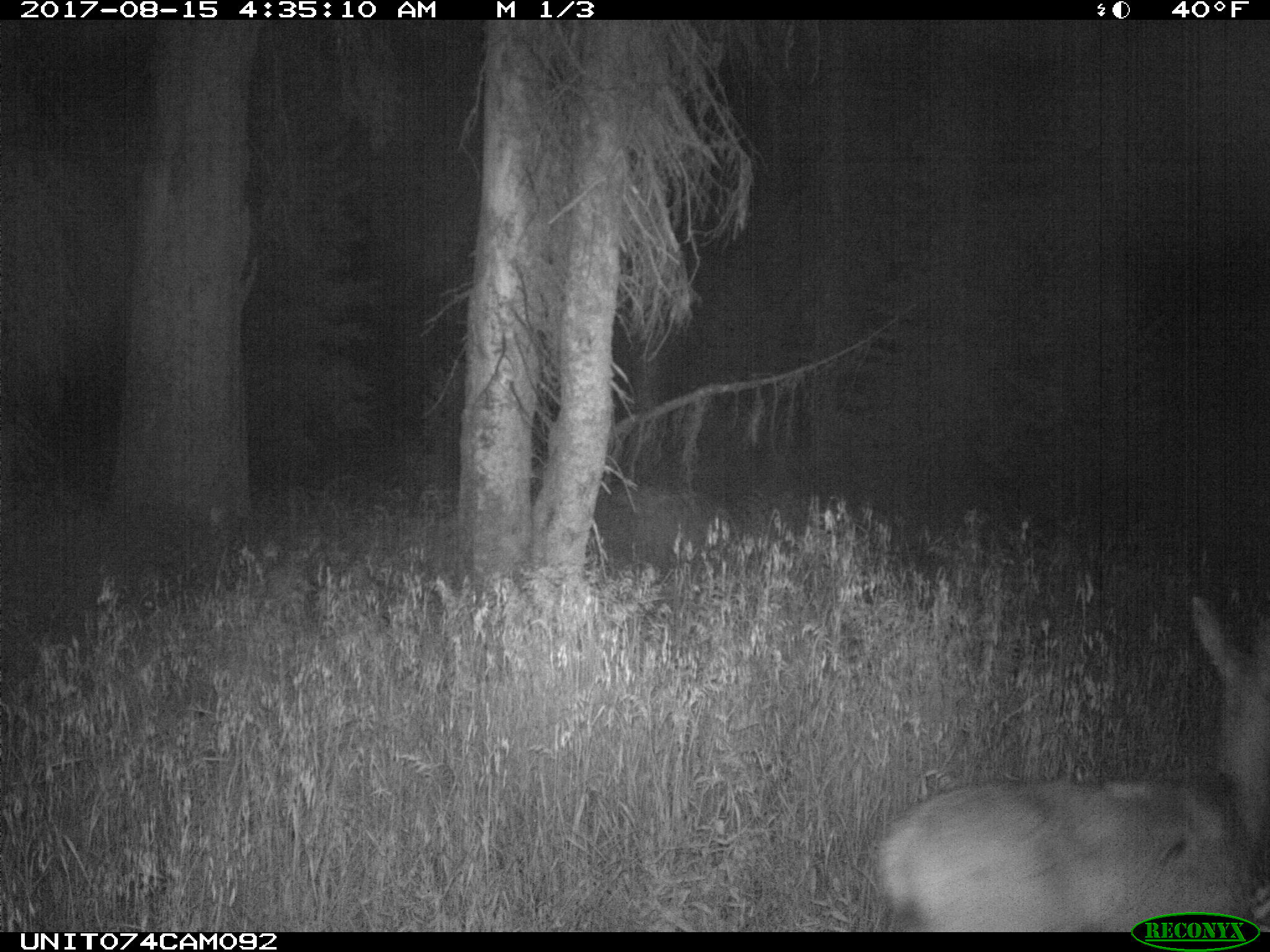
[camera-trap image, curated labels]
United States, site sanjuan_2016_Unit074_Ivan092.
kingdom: Animalia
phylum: Chordata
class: Mammalia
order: Artiodactyla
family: Cervidae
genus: Odocoileus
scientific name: Odocoileus hemionus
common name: mule deer